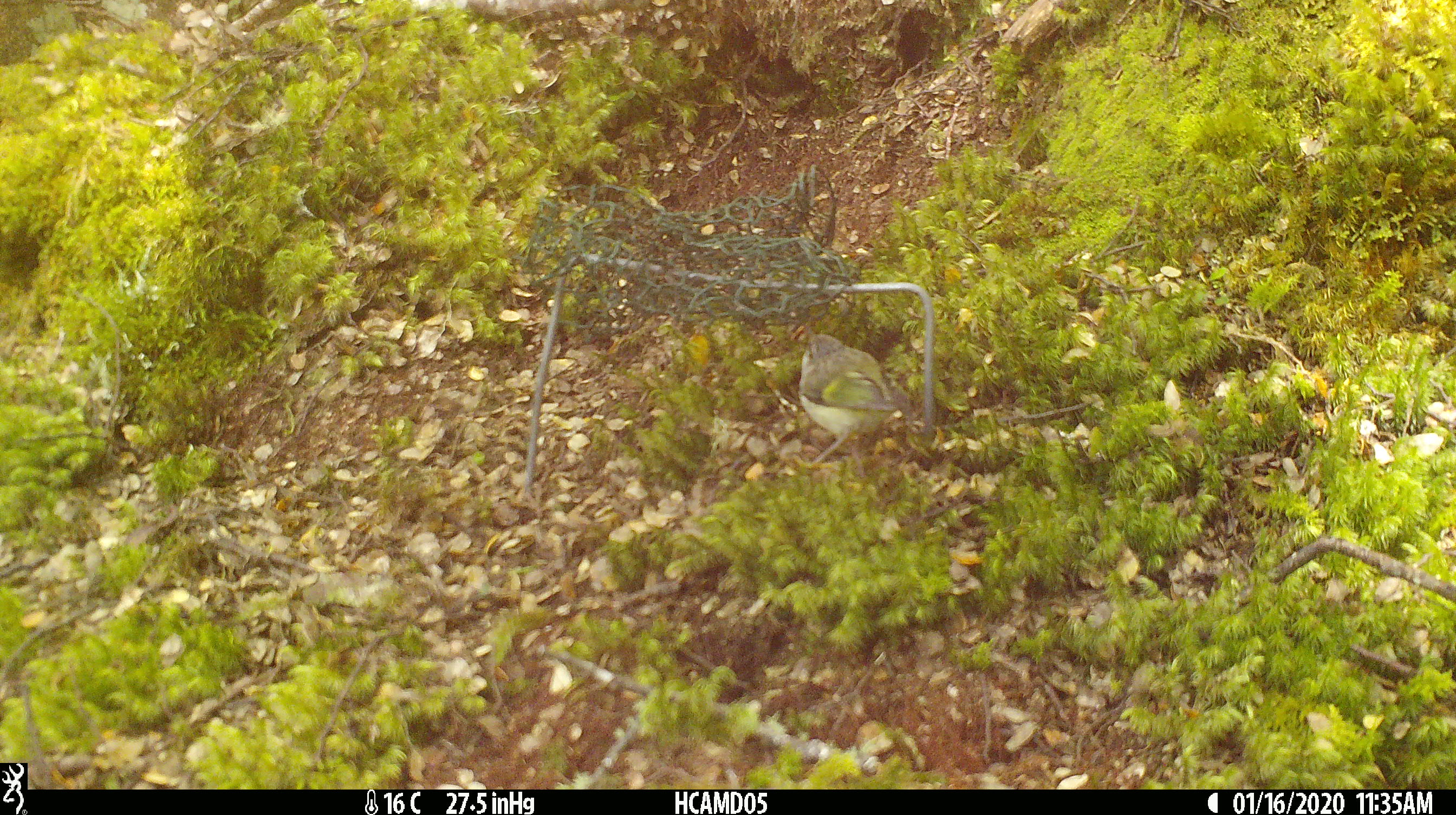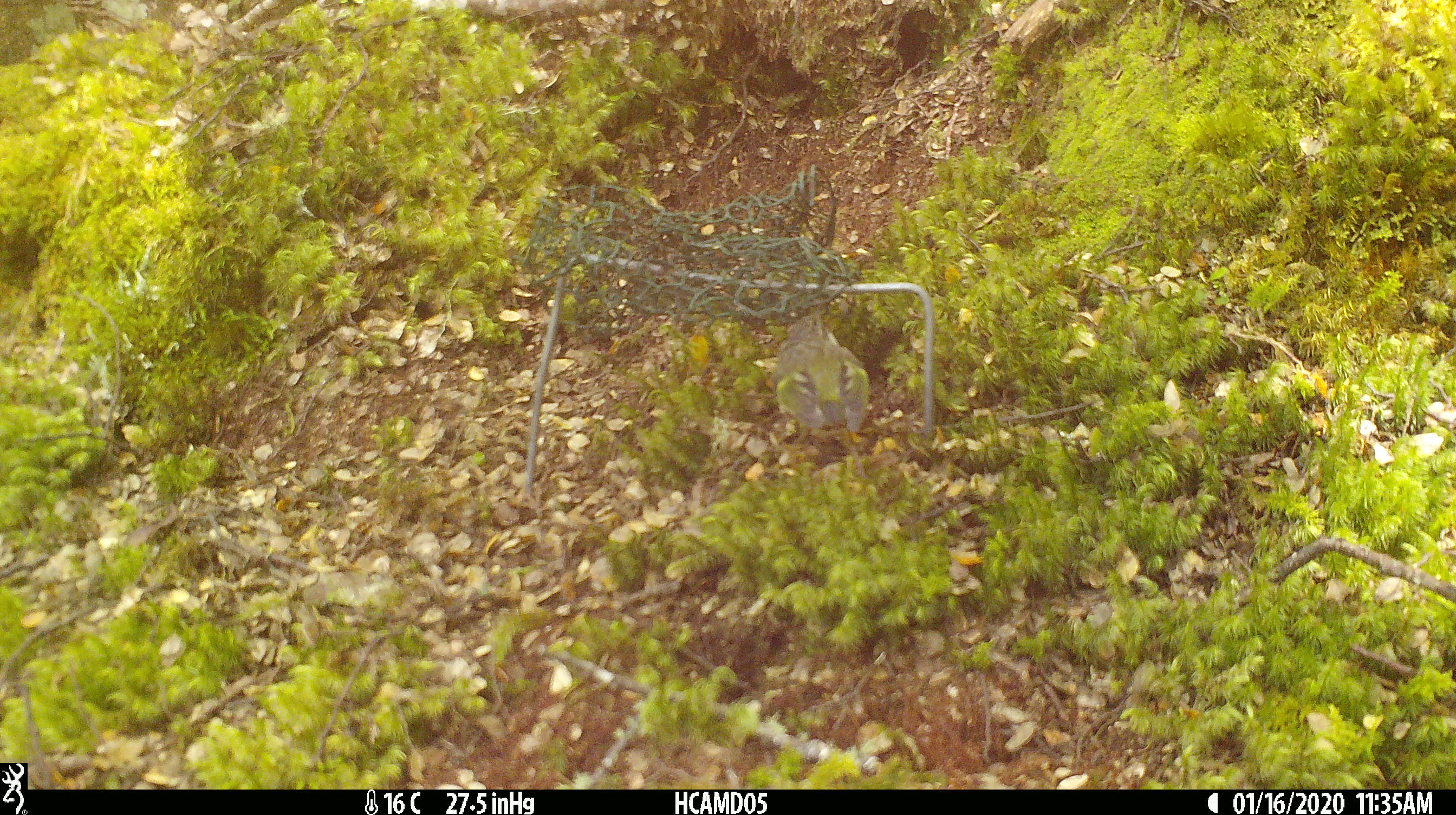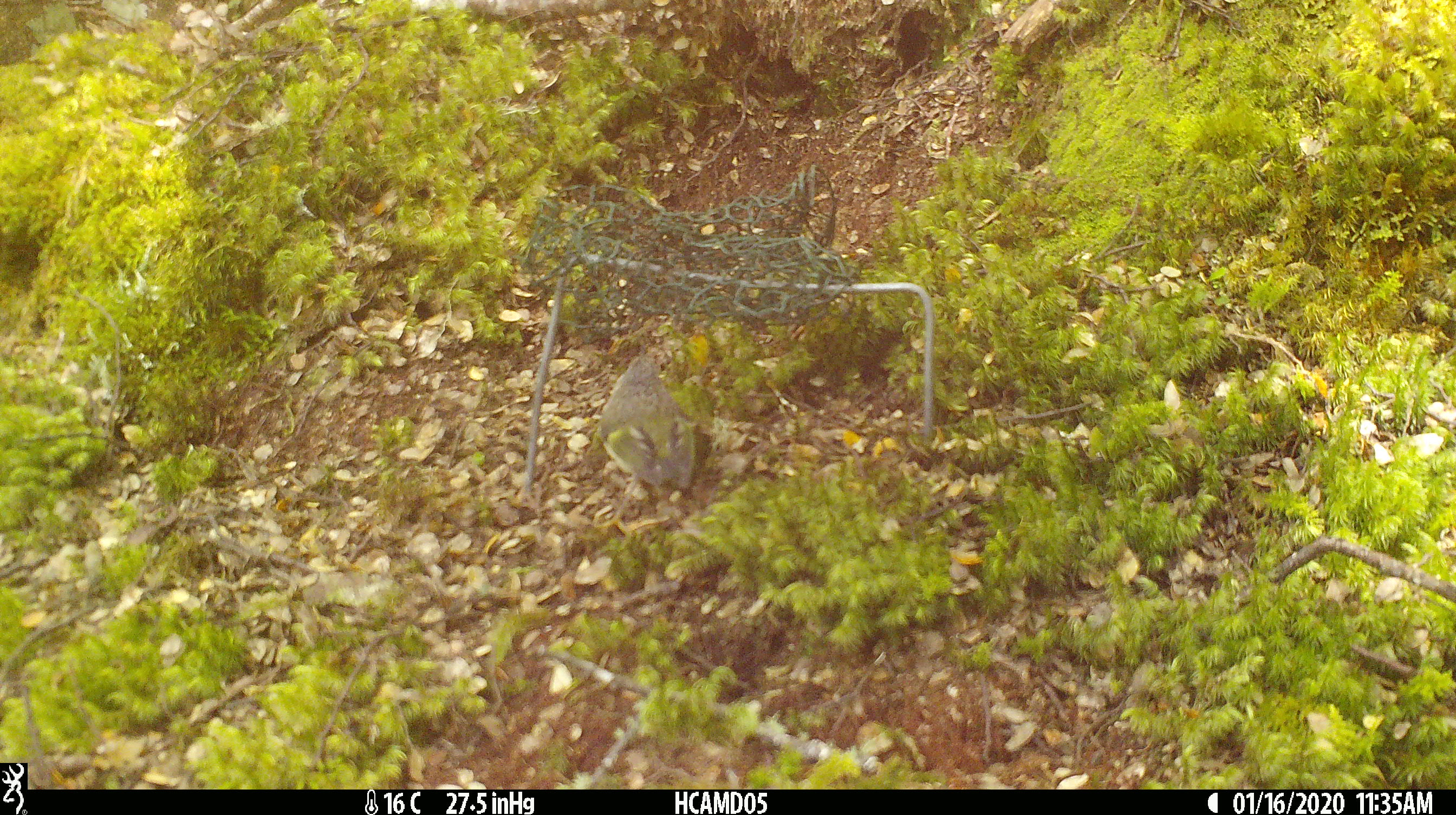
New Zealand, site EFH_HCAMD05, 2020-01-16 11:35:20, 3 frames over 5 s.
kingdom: Animalia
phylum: Chordata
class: Aves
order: Passeriformes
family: Acanthisittidae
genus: Acanthisitta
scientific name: Acanthisitta chloris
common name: rifleman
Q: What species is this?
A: Rifleman (Acanthisitta chloris).